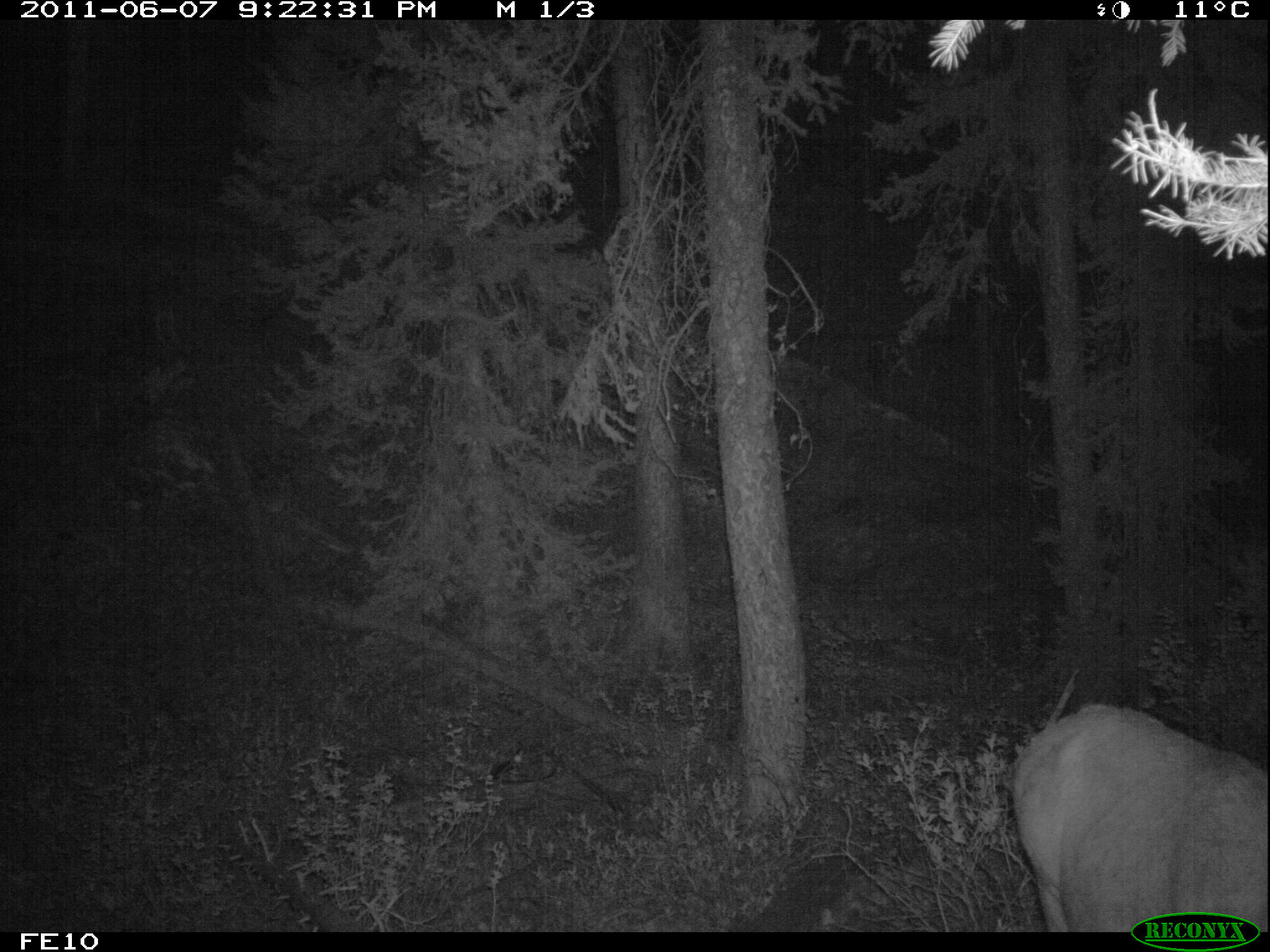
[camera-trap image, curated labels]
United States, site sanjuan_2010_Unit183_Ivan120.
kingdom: Animalia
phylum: Chordata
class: Mammalia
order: Artiodactyla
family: Cervidae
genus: Cervus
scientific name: Cervus elaphus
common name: red deer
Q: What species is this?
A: Cervus elaphus (red deer).